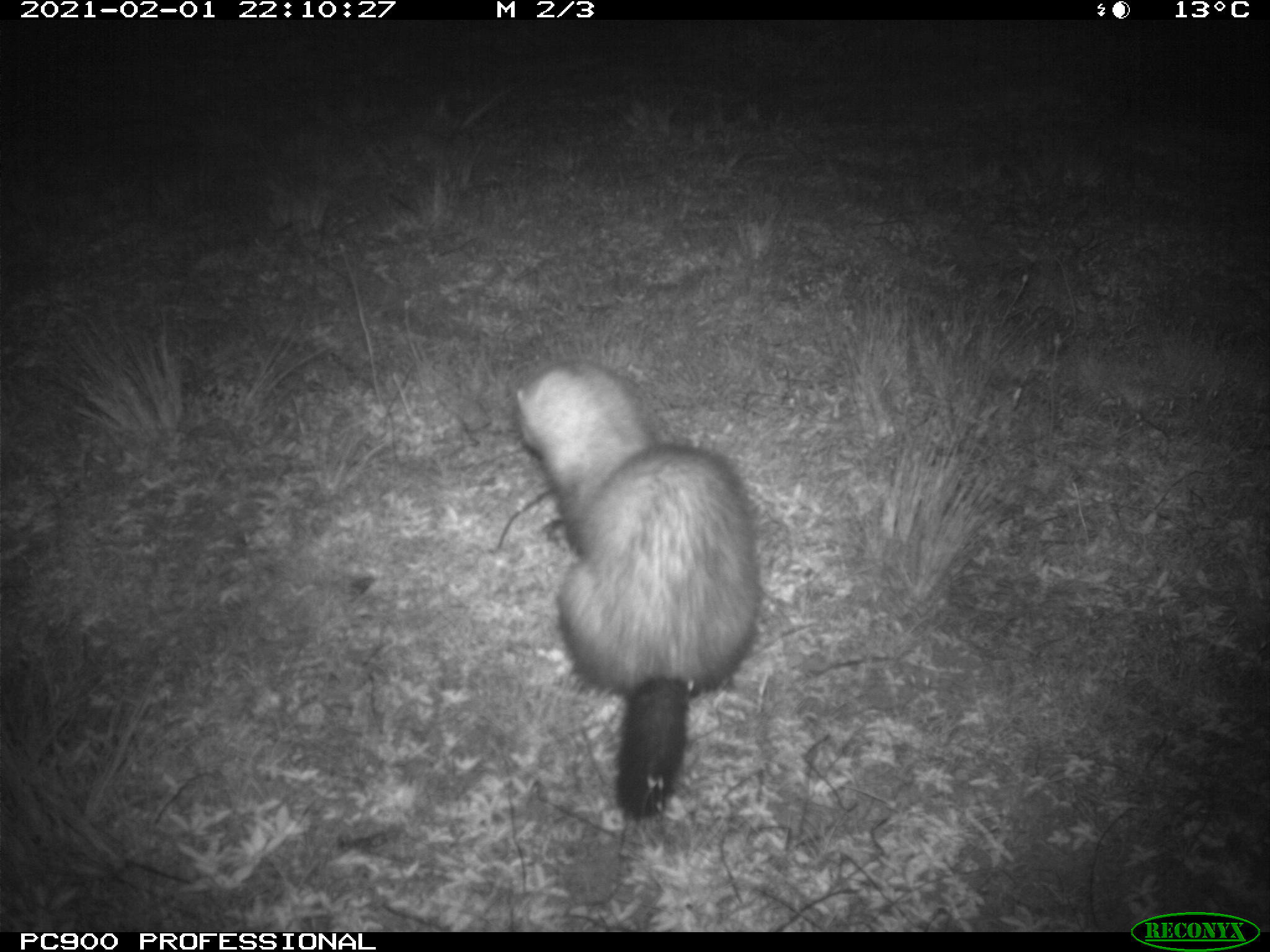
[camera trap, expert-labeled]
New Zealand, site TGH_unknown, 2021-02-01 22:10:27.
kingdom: Animalia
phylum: Chordata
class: Mammalia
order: Carnivora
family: Mustelidae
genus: Mustela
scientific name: Mustela furo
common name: ferret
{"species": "ferret (Mustela furo)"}